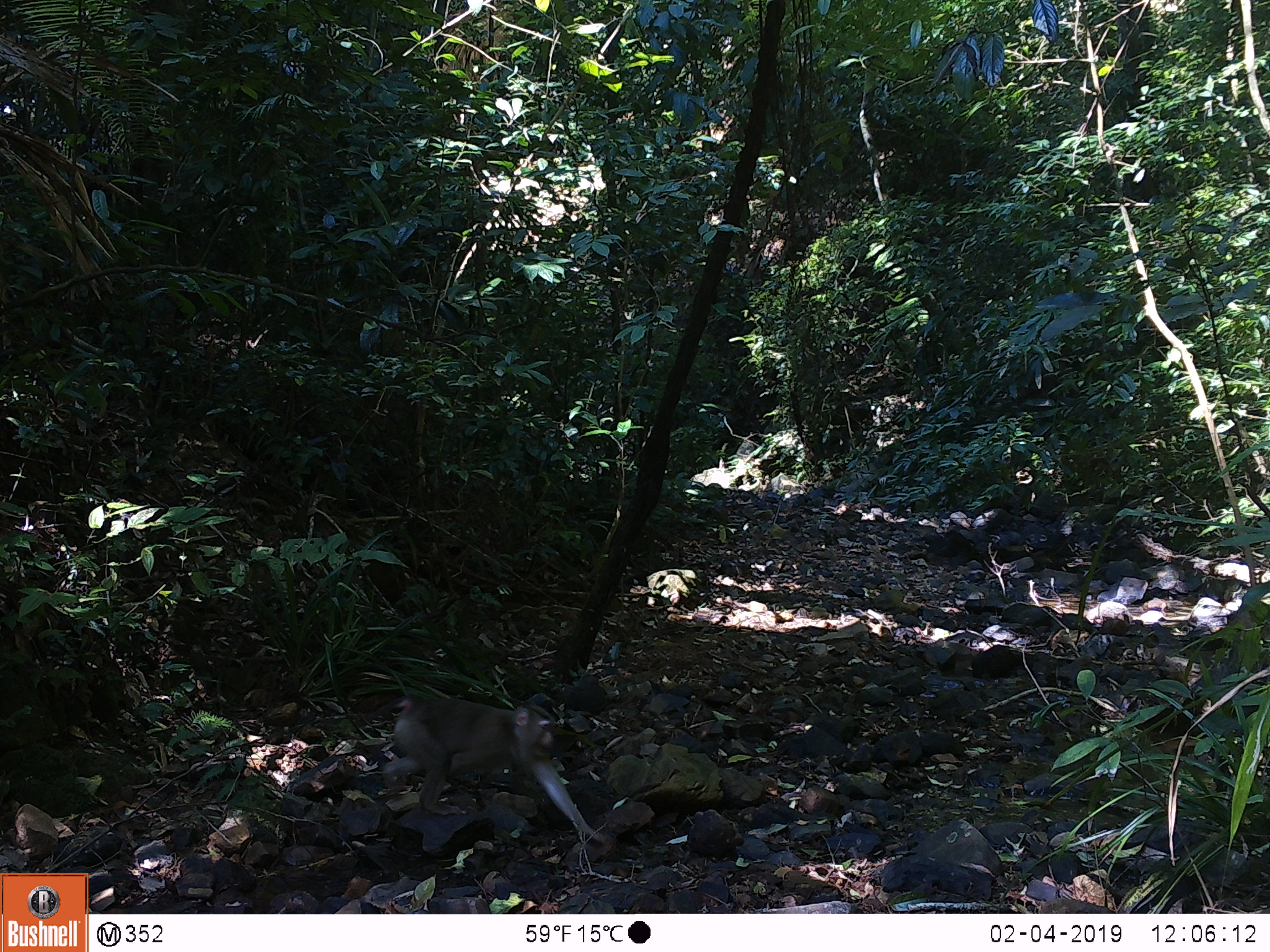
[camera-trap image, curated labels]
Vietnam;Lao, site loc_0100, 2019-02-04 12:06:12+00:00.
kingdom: Animalia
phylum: Chordata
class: Mammalia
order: Primates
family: Cercopithecidae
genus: Macaca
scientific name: Macaca nemestrina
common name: pig-tailed macaque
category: pig tailed macaque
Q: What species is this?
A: Pig tailed macaque (pig-tailed macaque) (Macaca nemestrina).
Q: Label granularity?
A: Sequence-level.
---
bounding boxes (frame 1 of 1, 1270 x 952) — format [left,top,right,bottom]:
pig tailed macaque: [381,694,609,851]